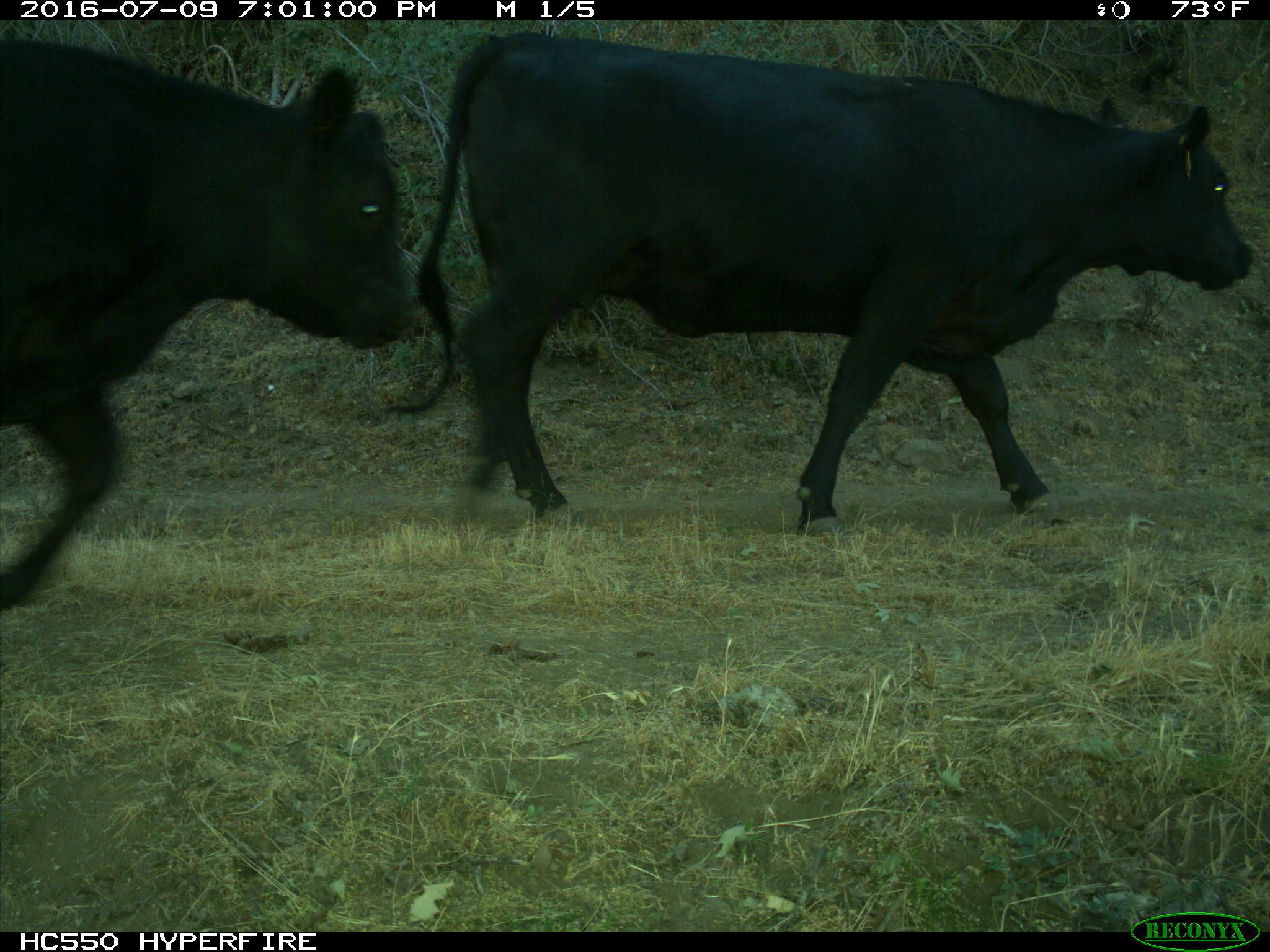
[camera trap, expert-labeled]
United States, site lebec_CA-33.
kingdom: Animalia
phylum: Chordata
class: Mammalia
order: Artiodactyla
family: Bovidae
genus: Bos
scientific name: Bos taurus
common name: domestic cow